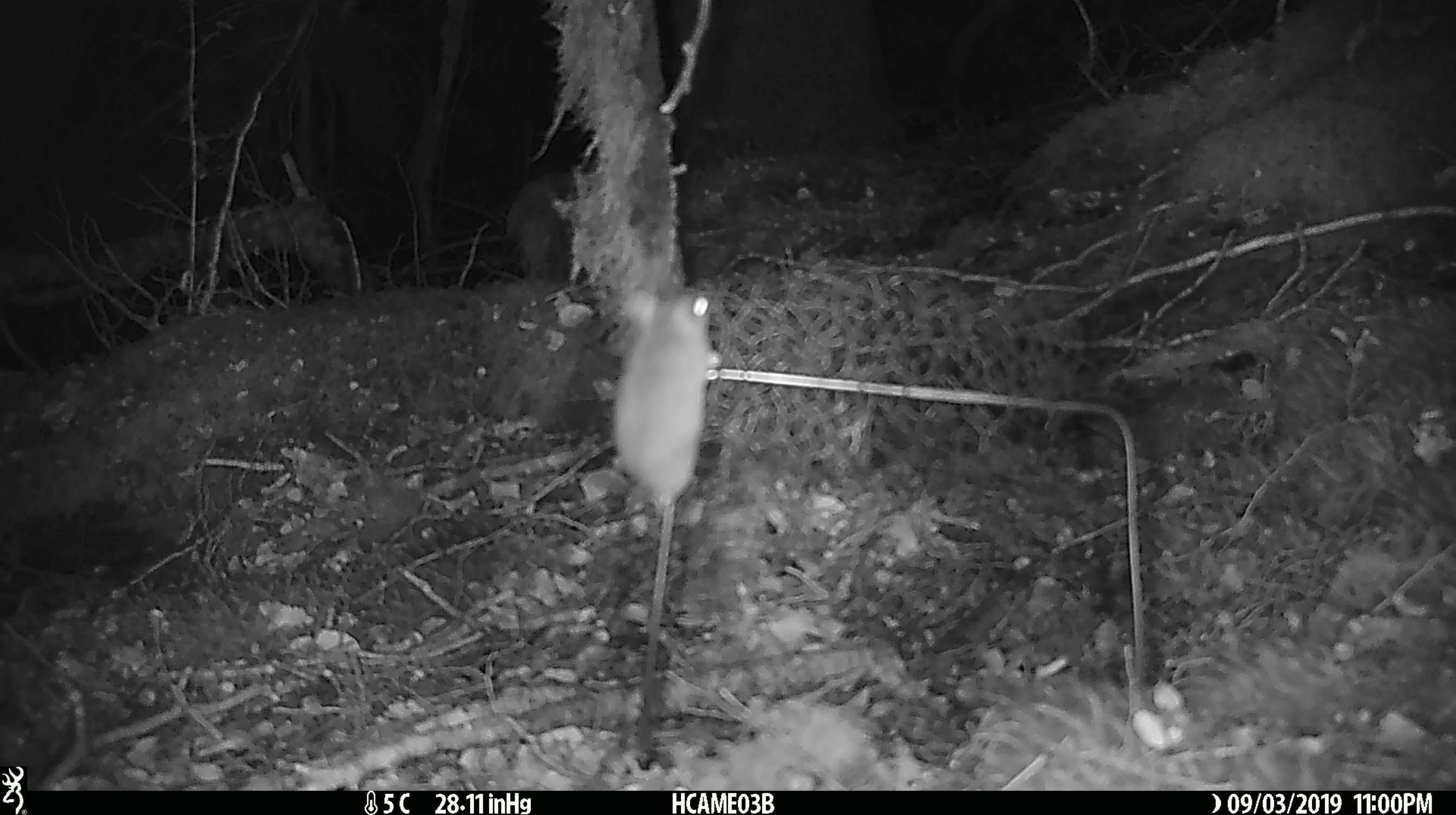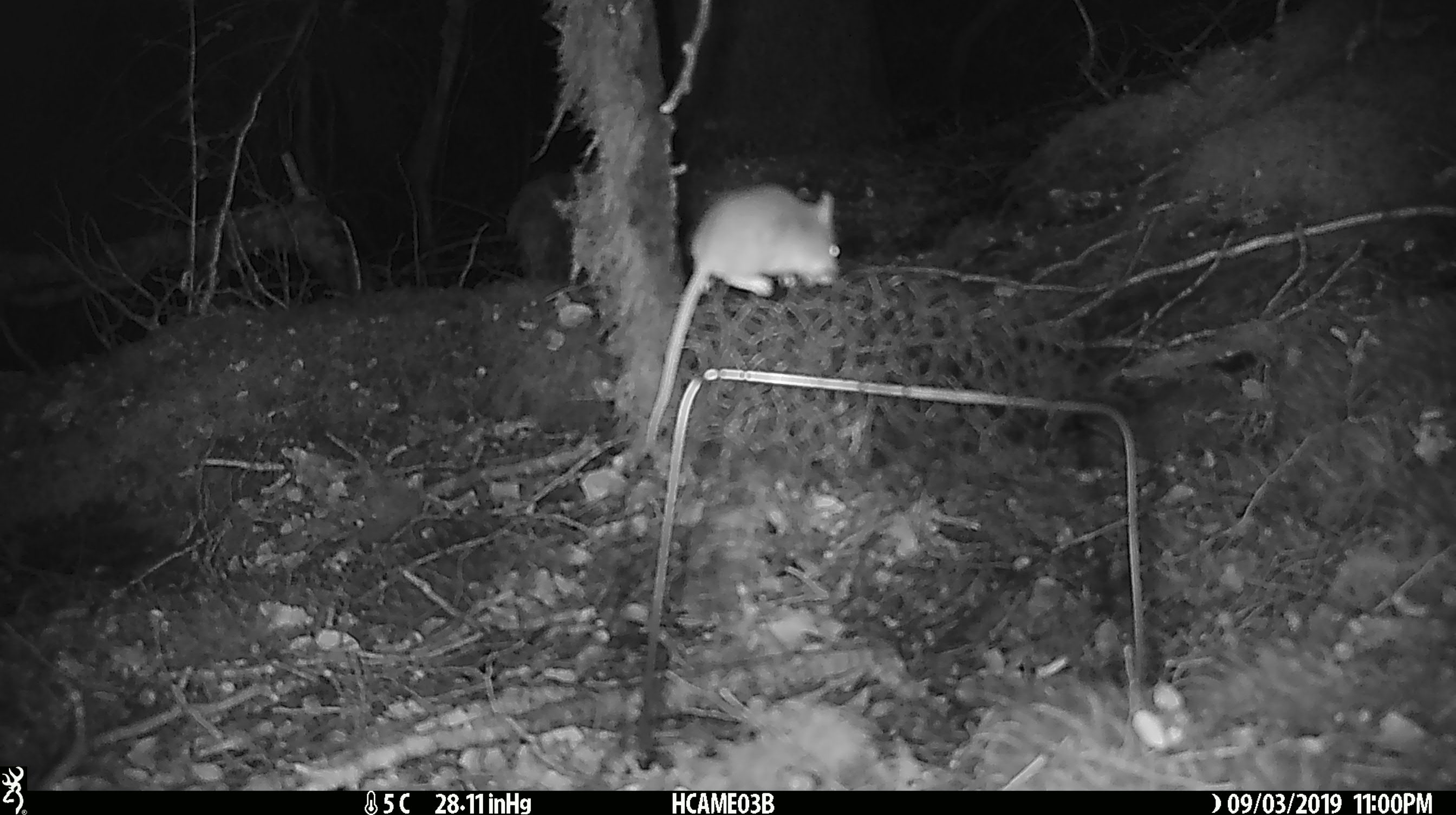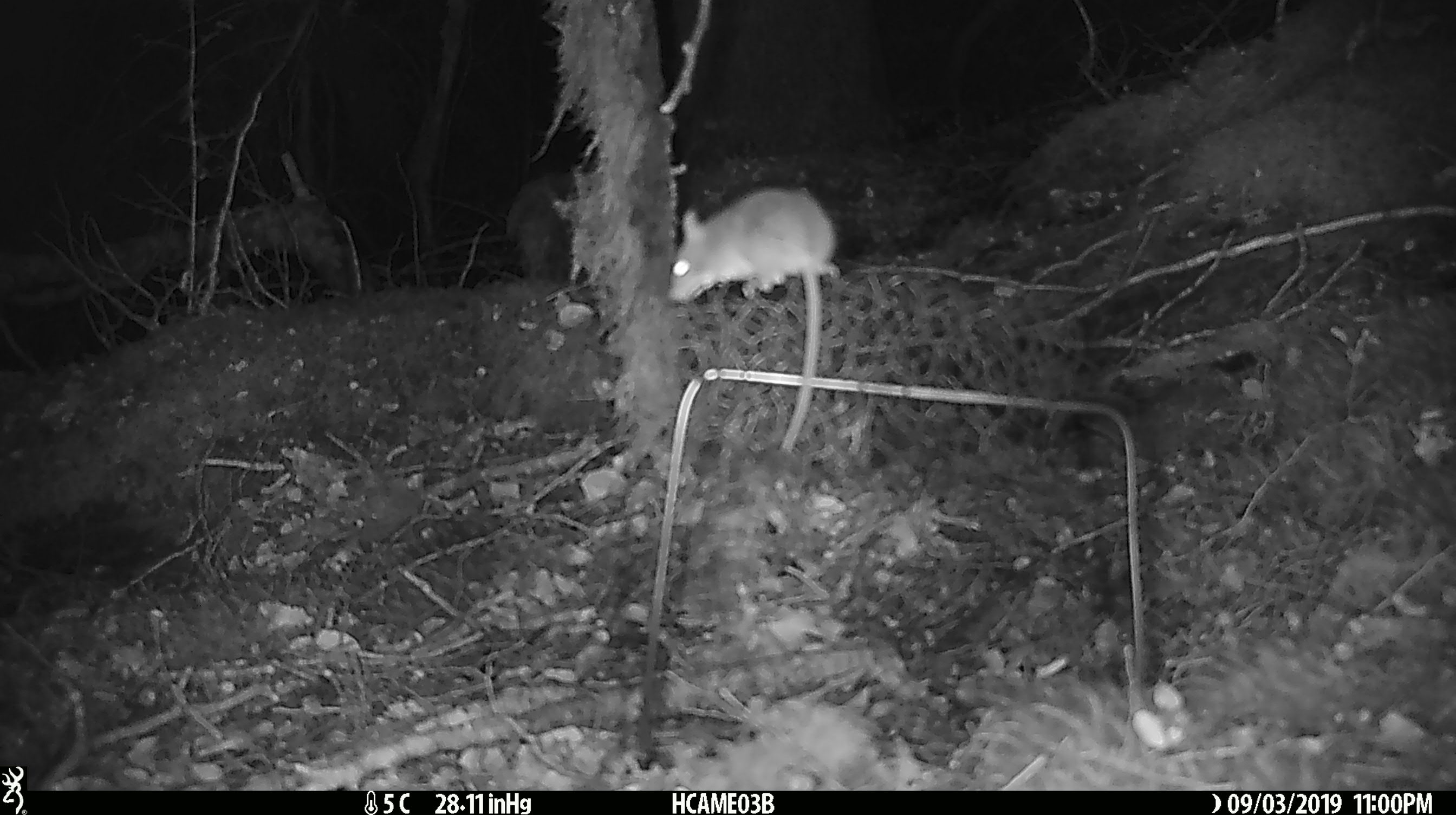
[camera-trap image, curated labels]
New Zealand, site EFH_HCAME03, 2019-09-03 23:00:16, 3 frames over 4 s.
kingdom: Animalia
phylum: Chordata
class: Mammalia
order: Rodentia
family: Muridae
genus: Mus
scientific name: Mus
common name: mouse